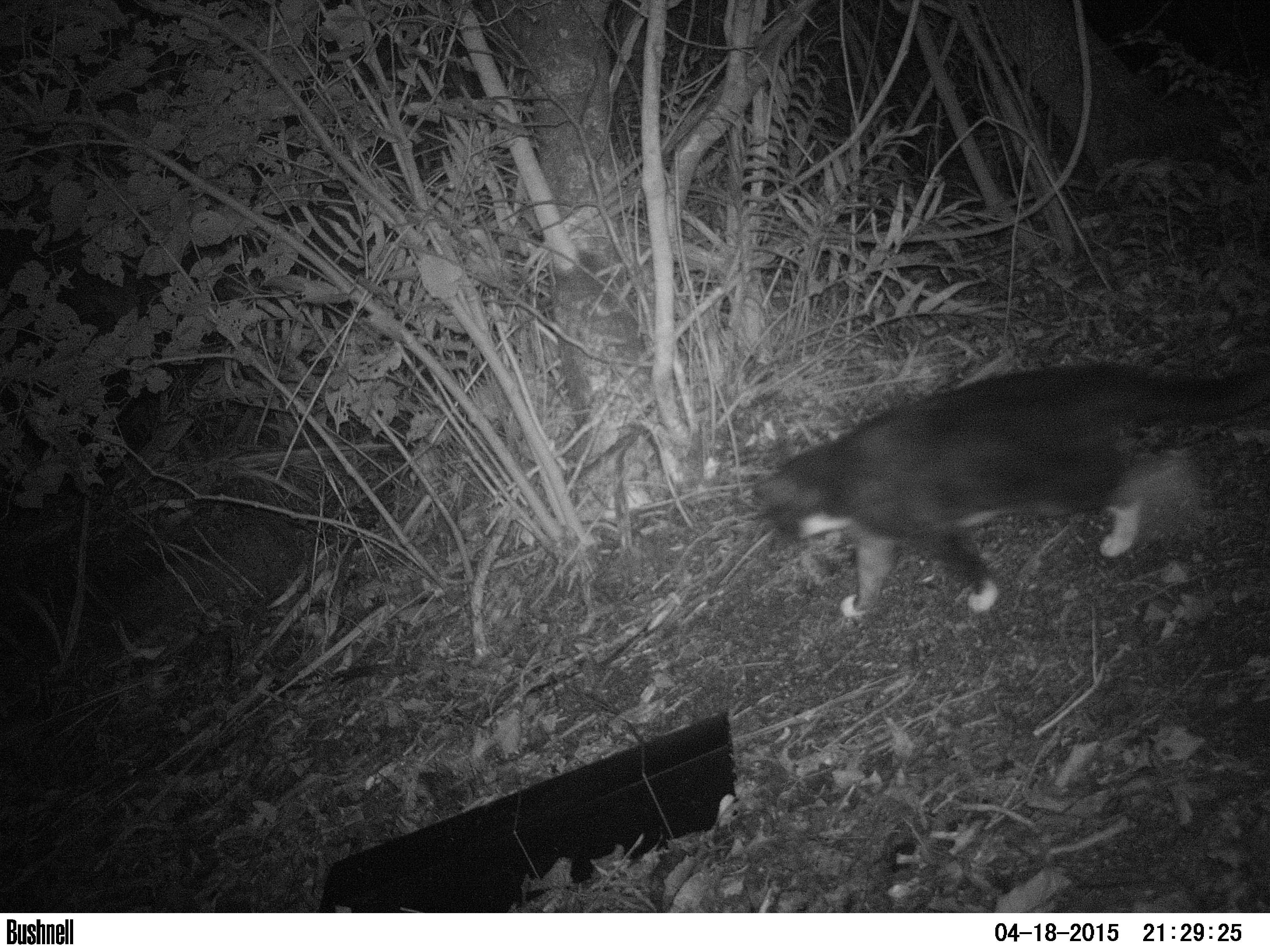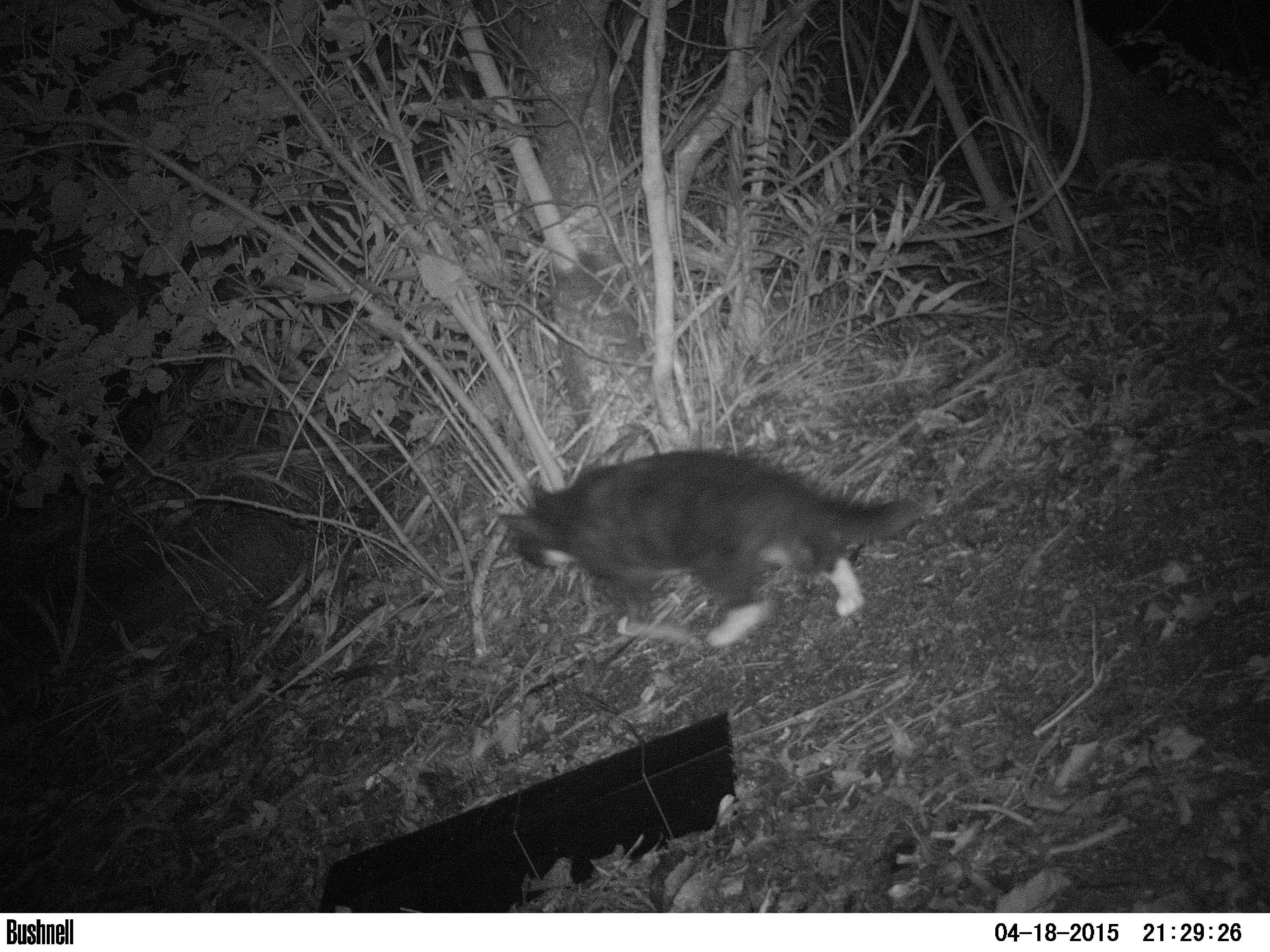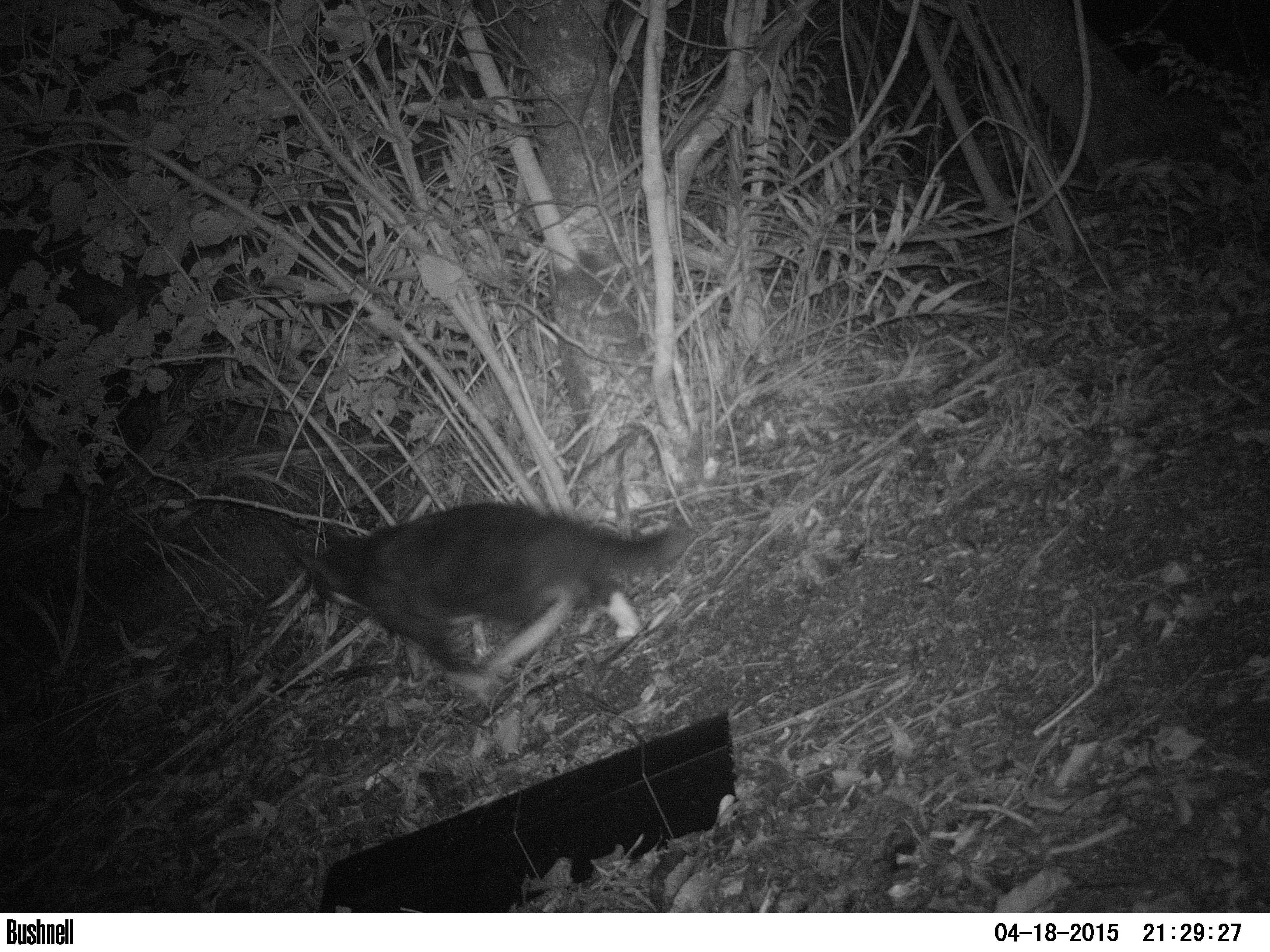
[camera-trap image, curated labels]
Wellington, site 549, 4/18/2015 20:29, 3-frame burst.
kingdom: Animalia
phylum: Chordata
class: Mammalia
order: Carnivora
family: Felidae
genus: Felis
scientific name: Felis catus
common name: cat